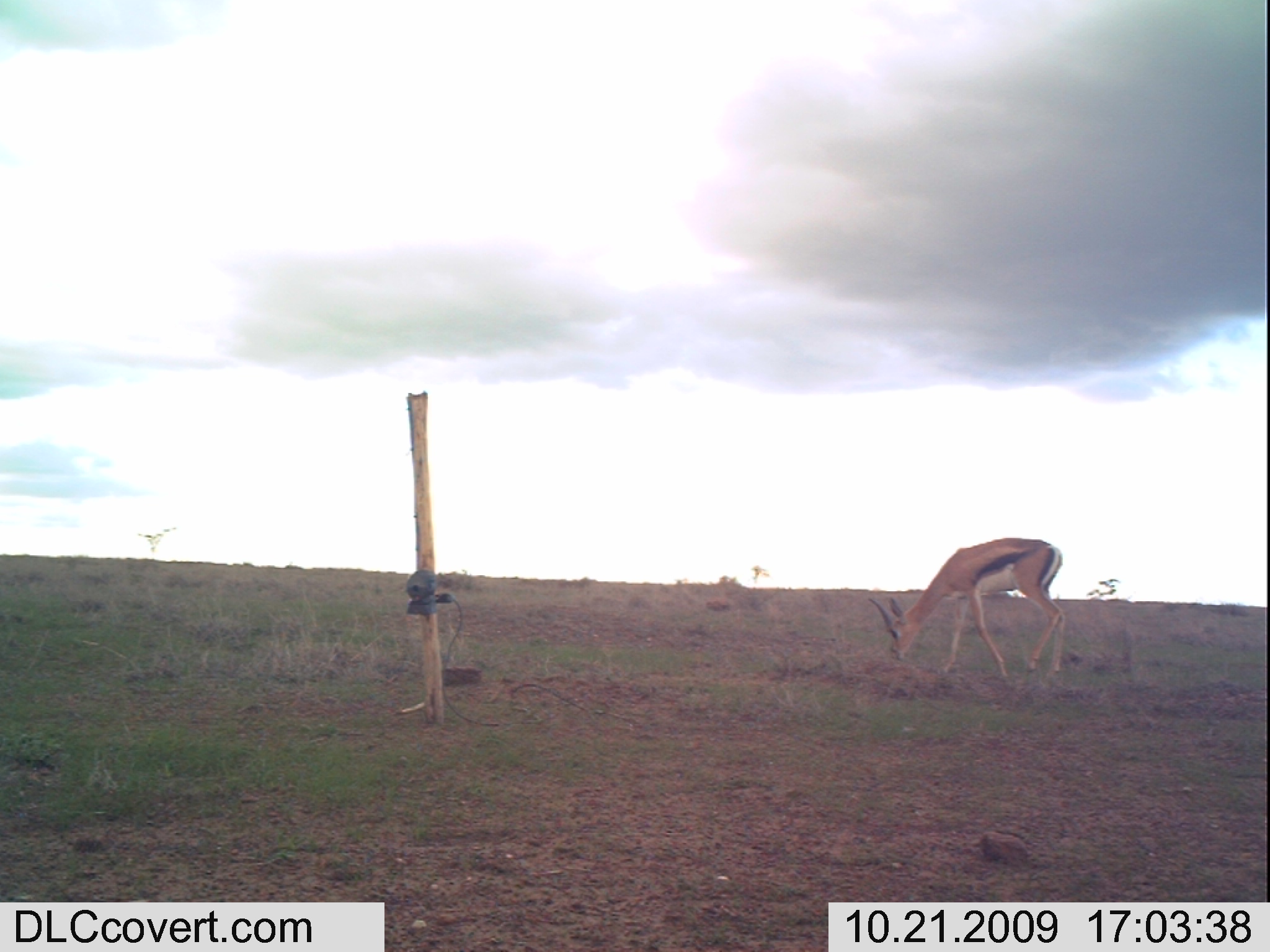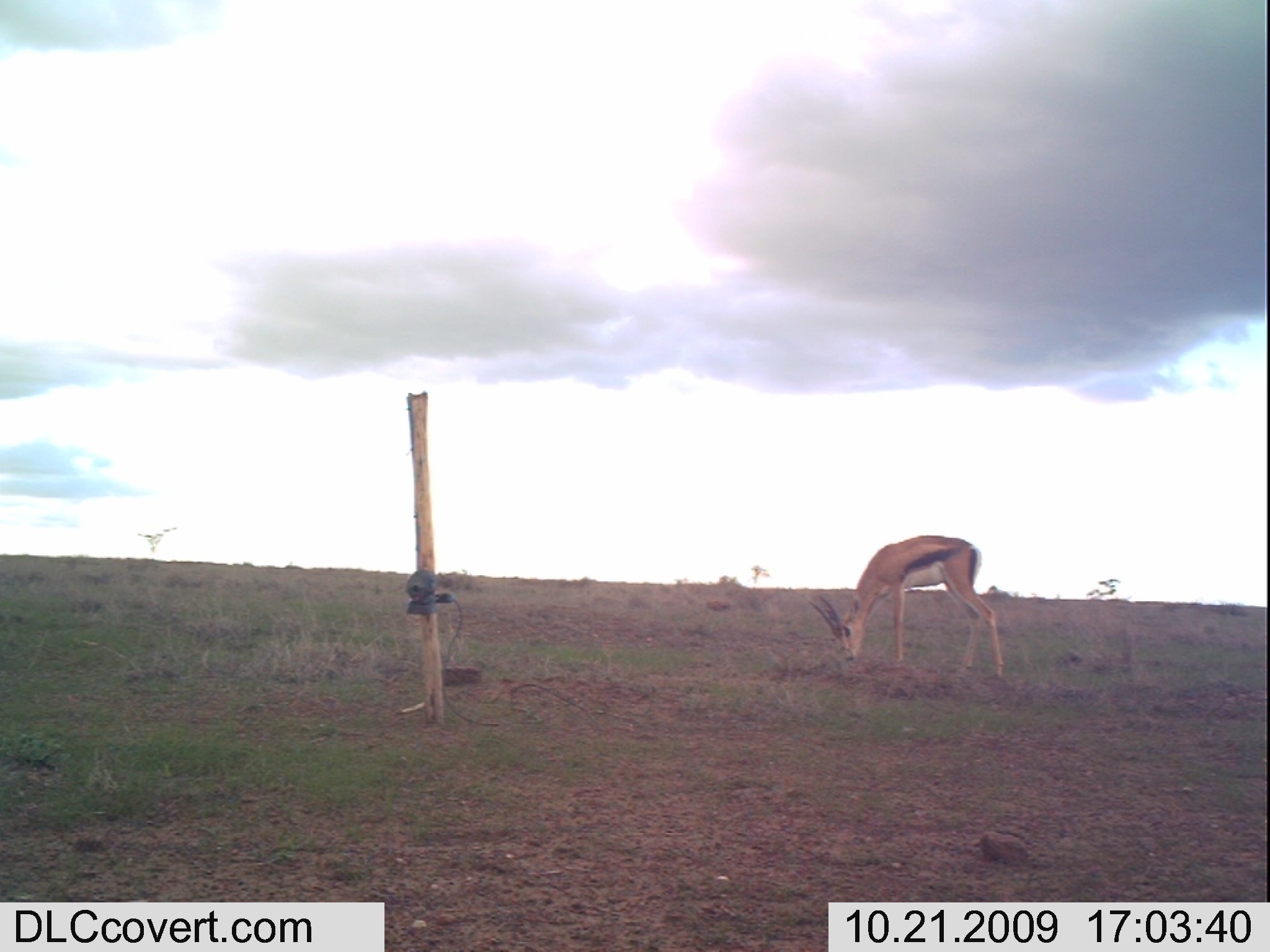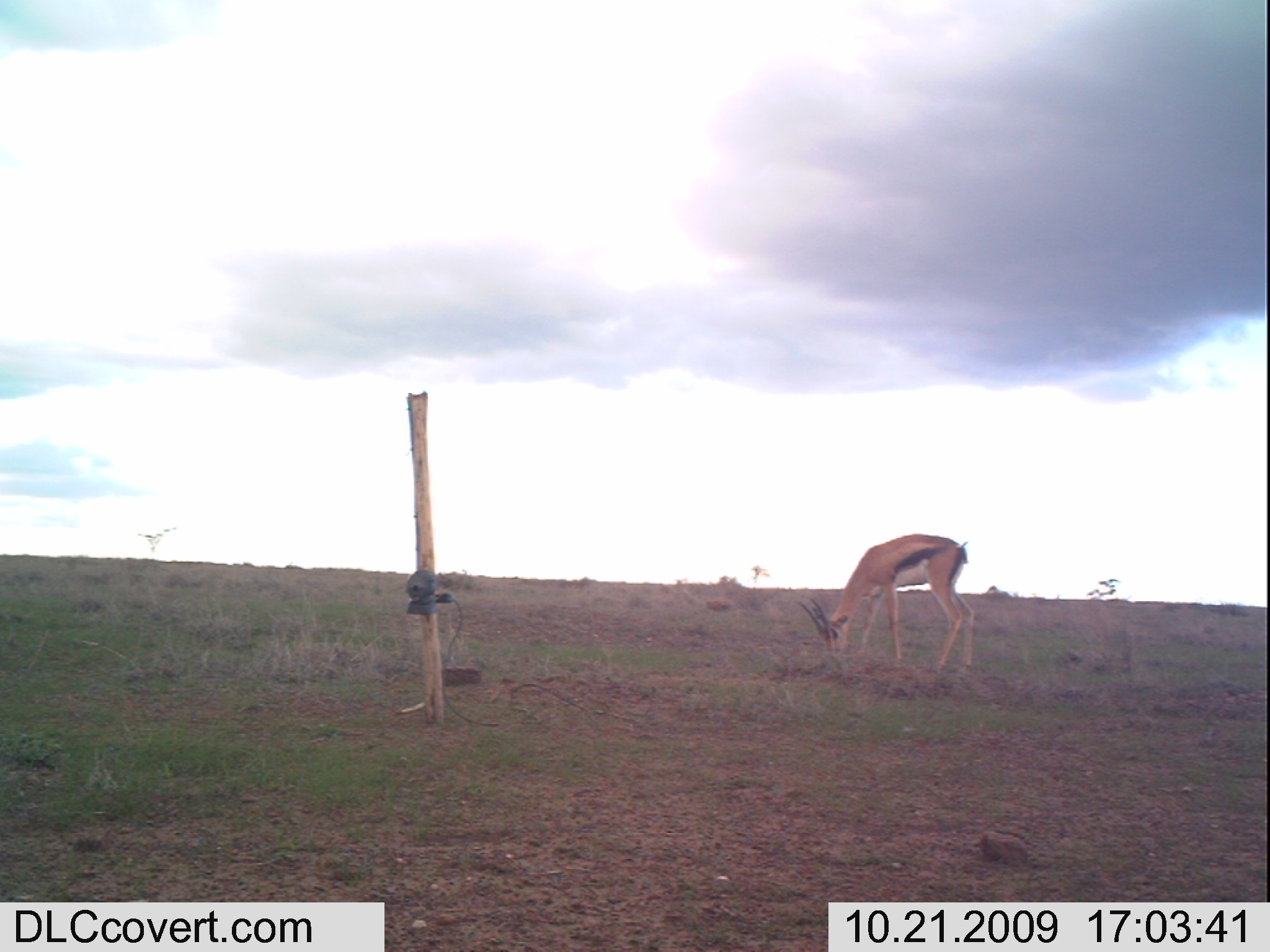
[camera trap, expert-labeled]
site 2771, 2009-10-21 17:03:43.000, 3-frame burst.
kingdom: Animalia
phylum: Chordata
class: Mammalia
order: Artiodactyla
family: Bovidae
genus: Nanger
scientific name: Nanger granti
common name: grant's gazelle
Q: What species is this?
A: Nanger granti (grant's gazelle).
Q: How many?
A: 1.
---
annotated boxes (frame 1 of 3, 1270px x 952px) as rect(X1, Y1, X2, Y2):
nanger granti: rect(864, 531, 1068, 682)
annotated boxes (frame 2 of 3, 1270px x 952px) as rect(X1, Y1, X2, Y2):
nanger granti: rect(798, 530, 1006, 681)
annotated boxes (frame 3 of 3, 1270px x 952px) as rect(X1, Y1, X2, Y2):
nanger granti: rect(790, 529, 977, 678)